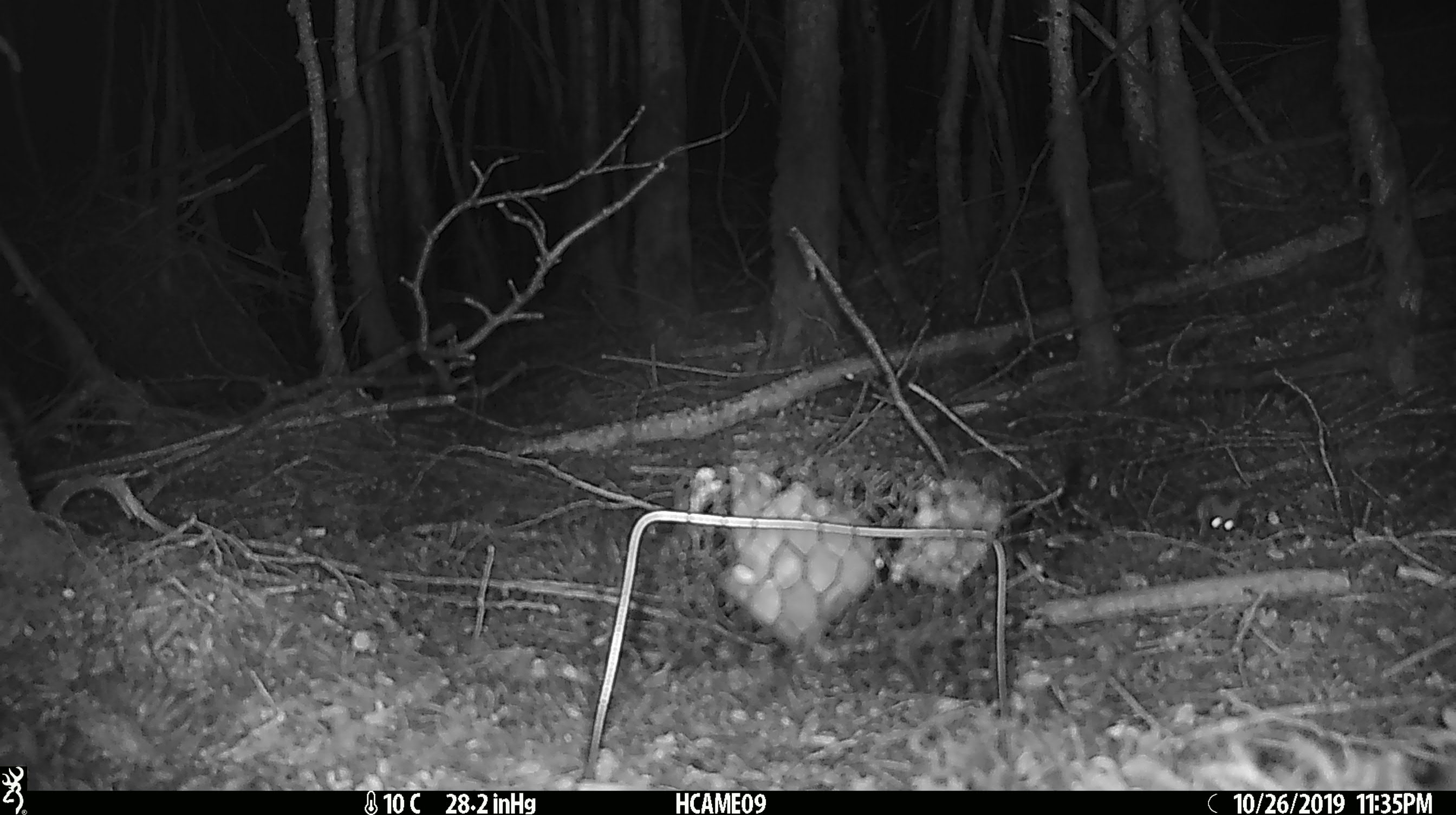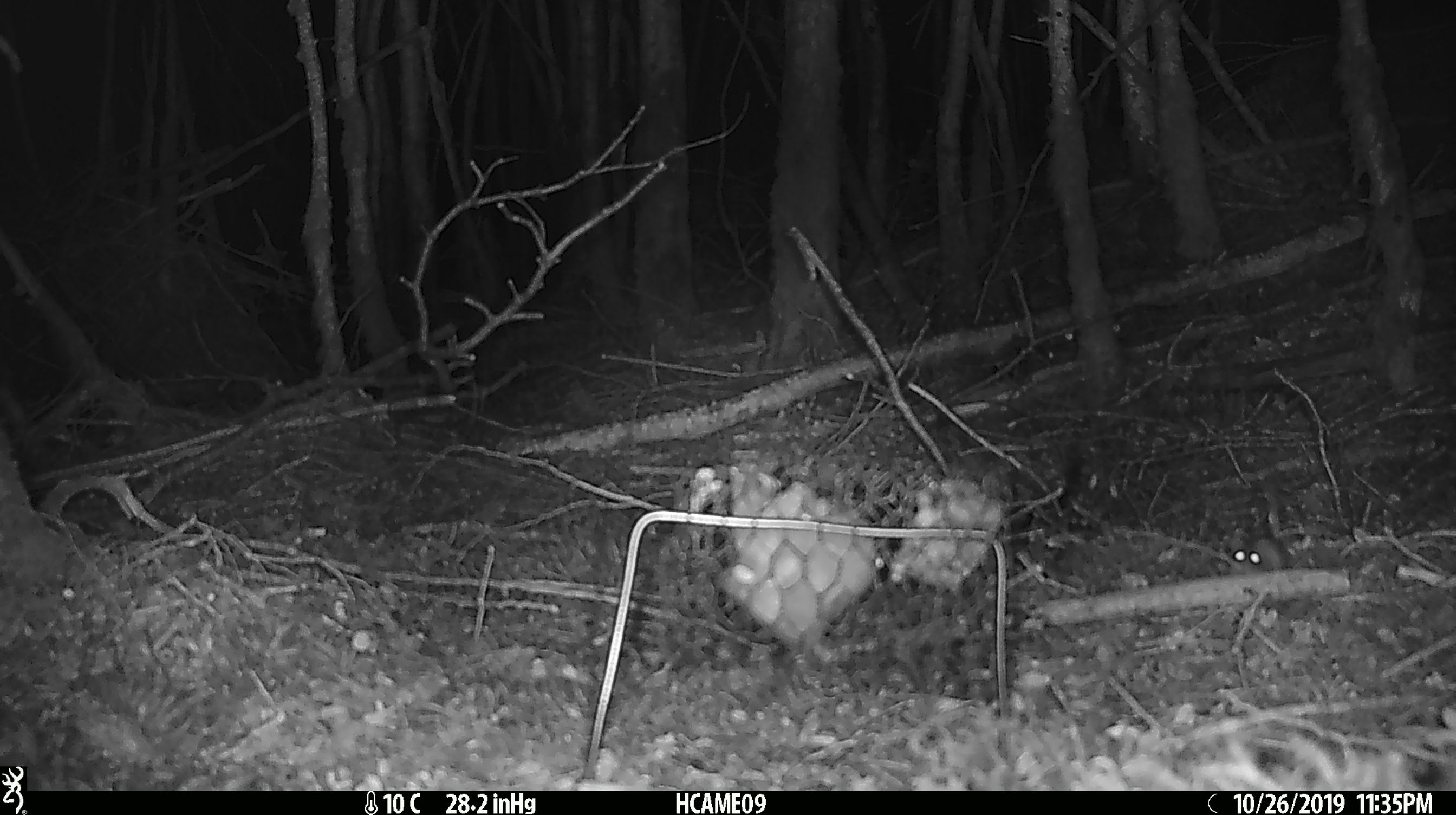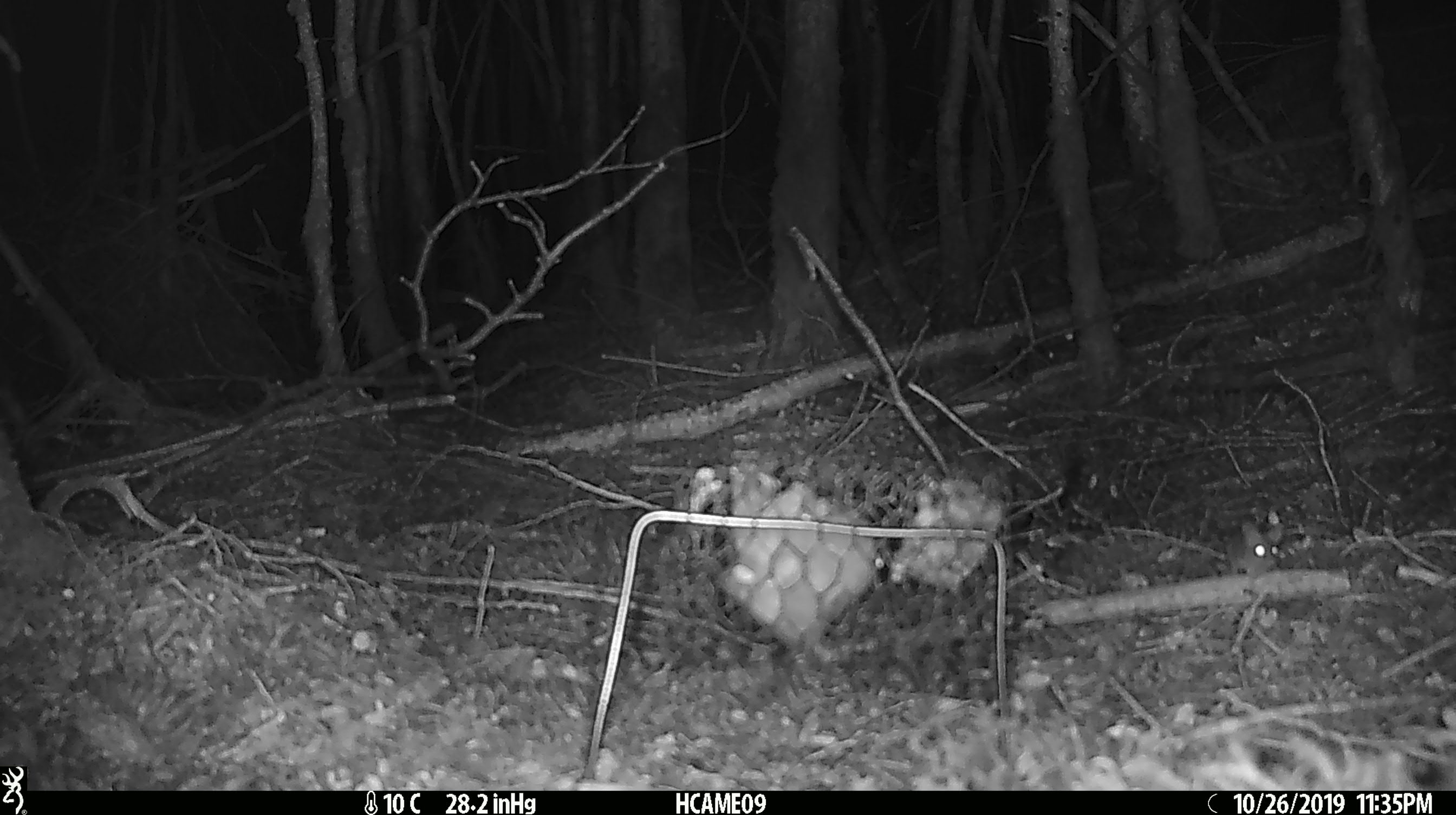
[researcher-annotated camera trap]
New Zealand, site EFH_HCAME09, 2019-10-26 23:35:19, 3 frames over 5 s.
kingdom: Animalia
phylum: Chordata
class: Mammalia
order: Rodentia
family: Muridae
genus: Mus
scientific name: Mus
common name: mouse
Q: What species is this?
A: Mouse (Mus).